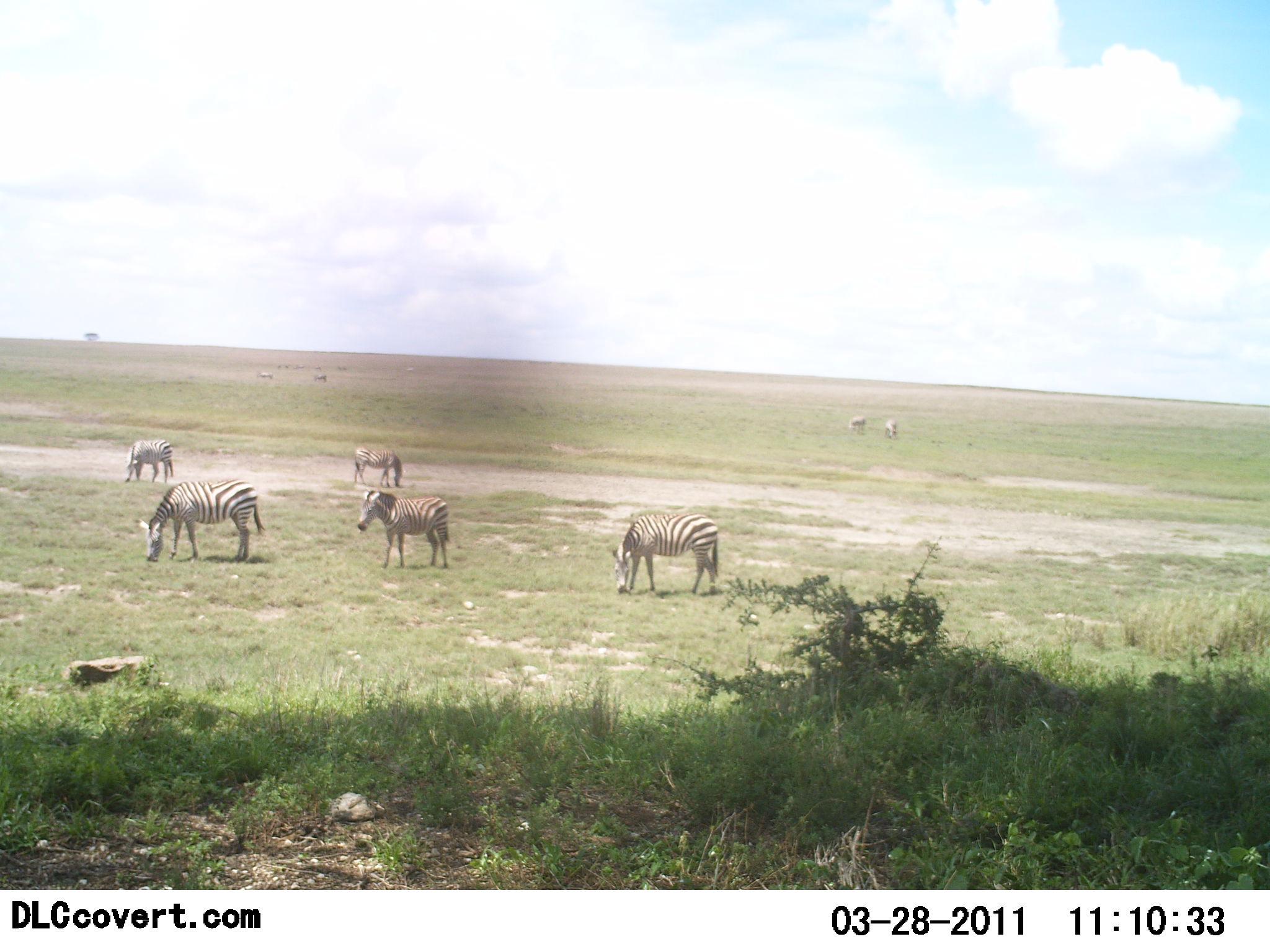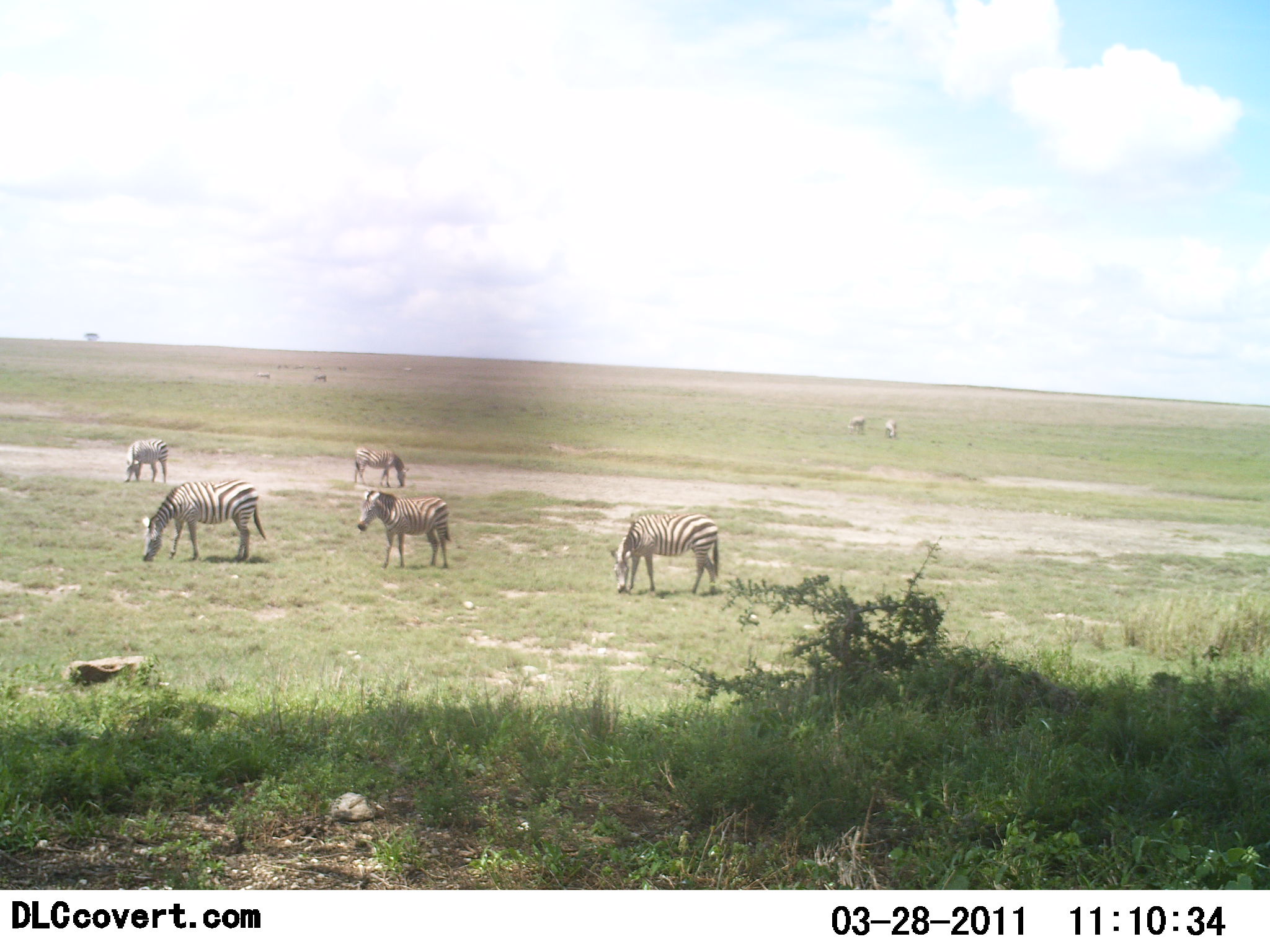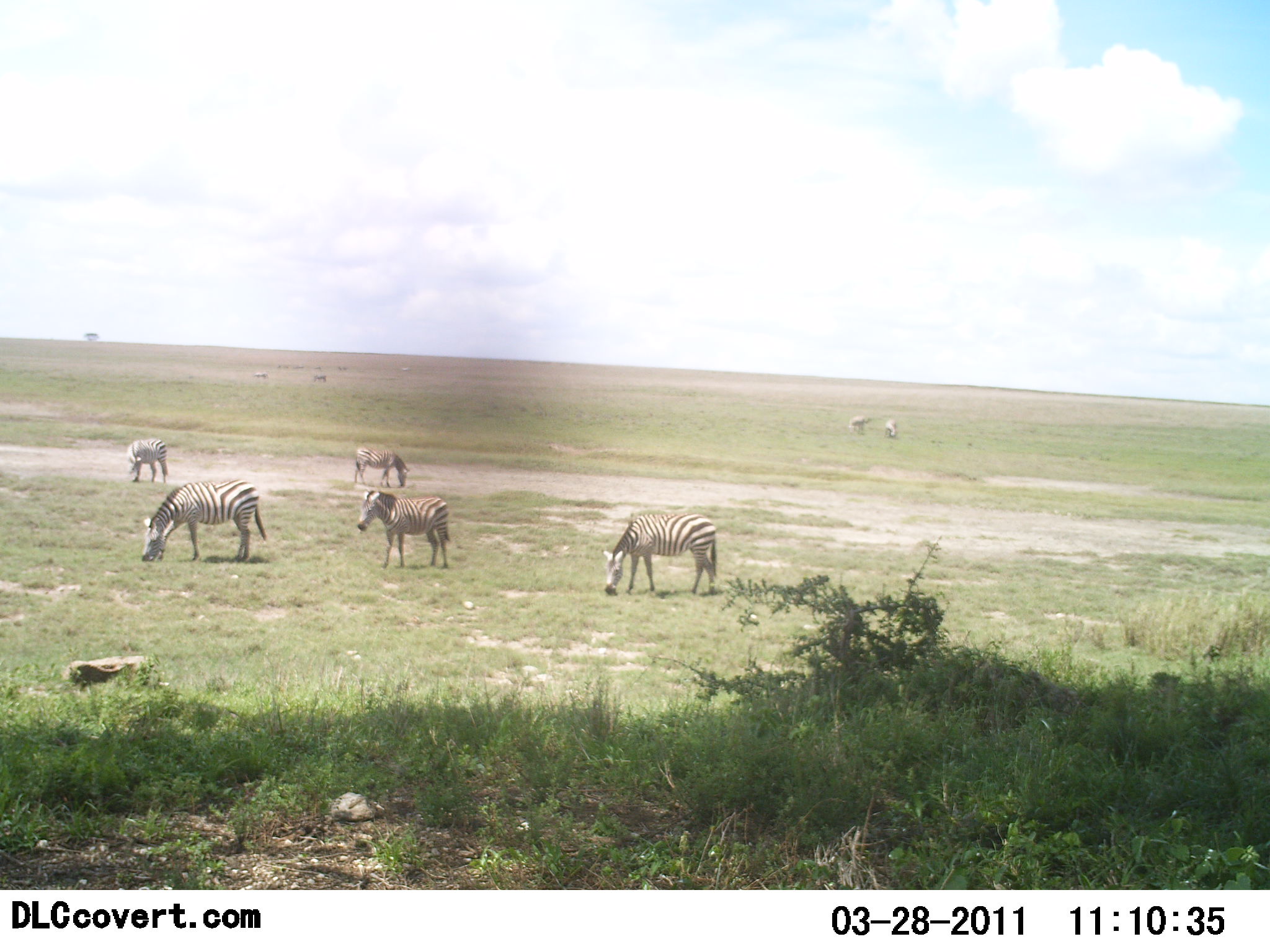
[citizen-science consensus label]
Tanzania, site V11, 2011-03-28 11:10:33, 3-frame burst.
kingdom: Animalia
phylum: Chordata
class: Mammalia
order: Perissodactyla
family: Equidae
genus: Equus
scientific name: Equus quagga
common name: plains zebra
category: zebra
Zebra (plains zebra) (Equus quagga), count 7. Behavior (volunteer vote fractions): standing 73%, resting 0%, moving 0%, interacting 0%. Young present (vote fraction): 0%. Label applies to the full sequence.